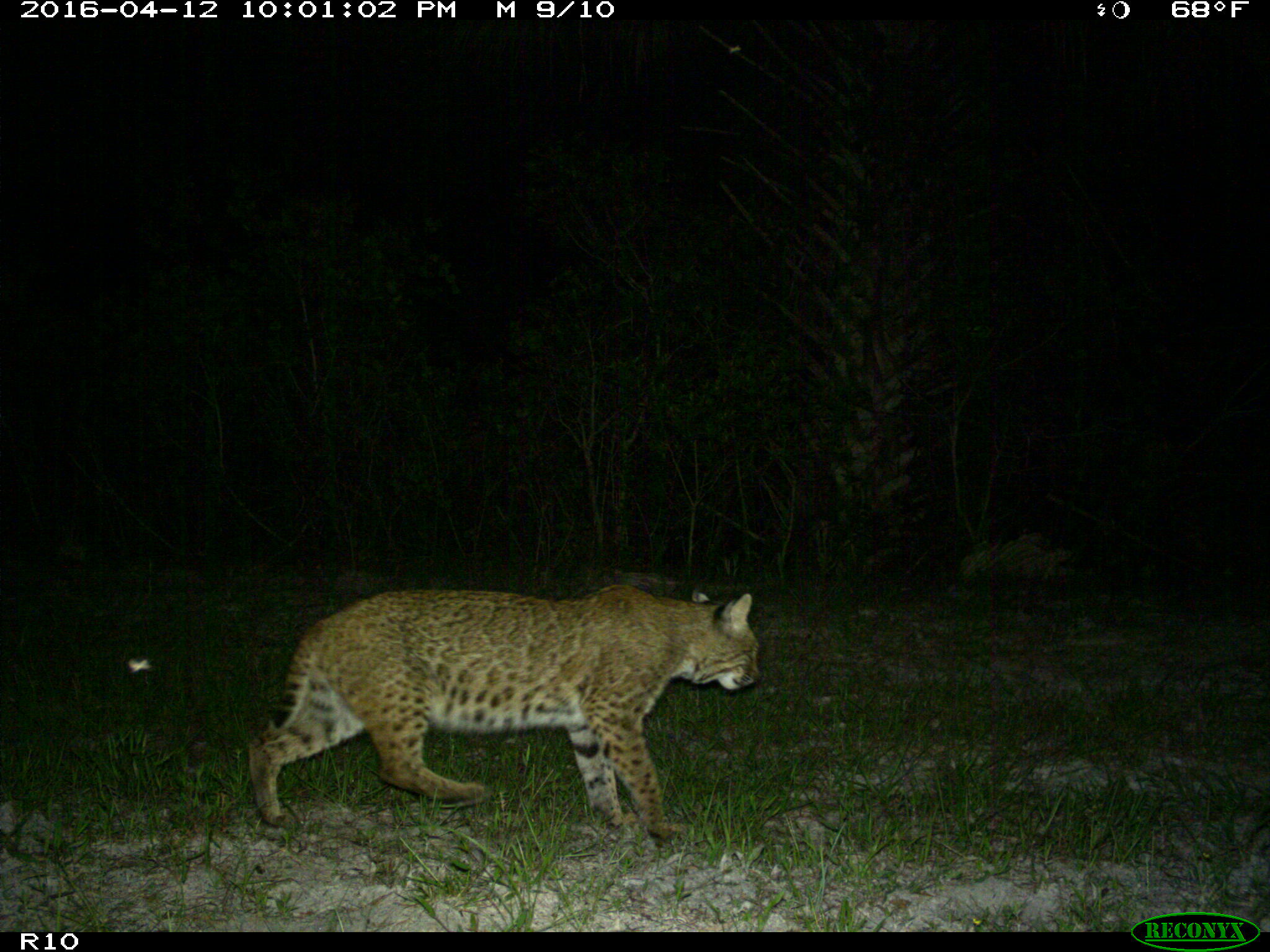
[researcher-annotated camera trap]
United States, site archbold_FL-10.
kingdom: Animalia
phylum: Chordata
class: Mammalia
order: Carnivora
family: Felidae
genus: Lynx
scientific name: Lynx rufus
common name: bobcat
Lynx rufus (bobcat).